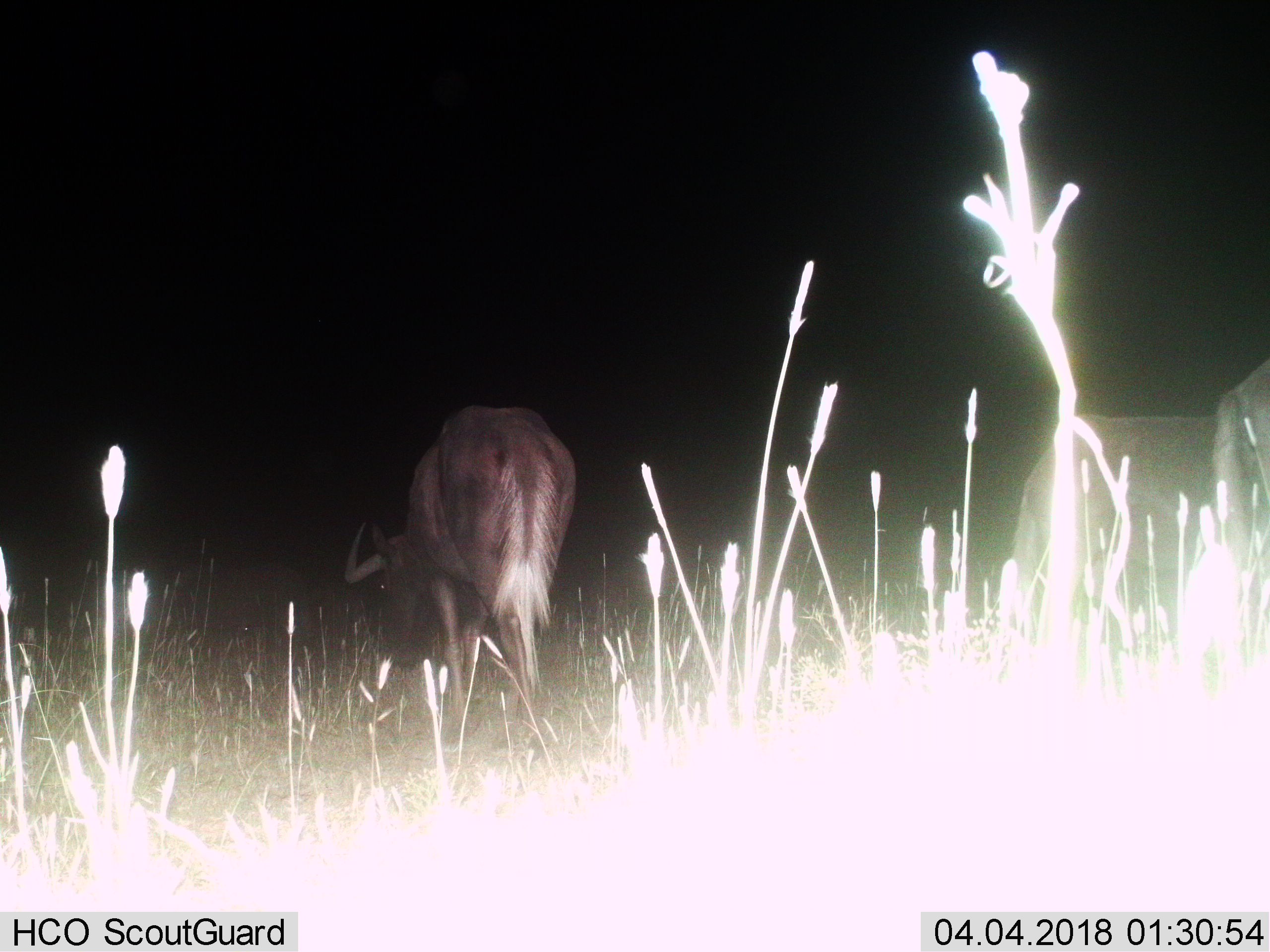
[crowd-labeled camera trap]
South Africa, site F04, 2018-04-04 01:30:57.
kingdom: Animalia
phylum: Chordata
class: Mammalia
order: Artiodactyla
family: Bovidae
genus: Connochaetes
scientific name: Connochaetes gnou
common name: black wildebeest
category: wildebeestblack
Wildebeestblack (black wildebeest) (Connochaetes gnou), count 3. Behavior (volunteer vote fractions): standing 25%, resting 0%, moving 50%, interacting 25%. Young present (vote fraction): 0%. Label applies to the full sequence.